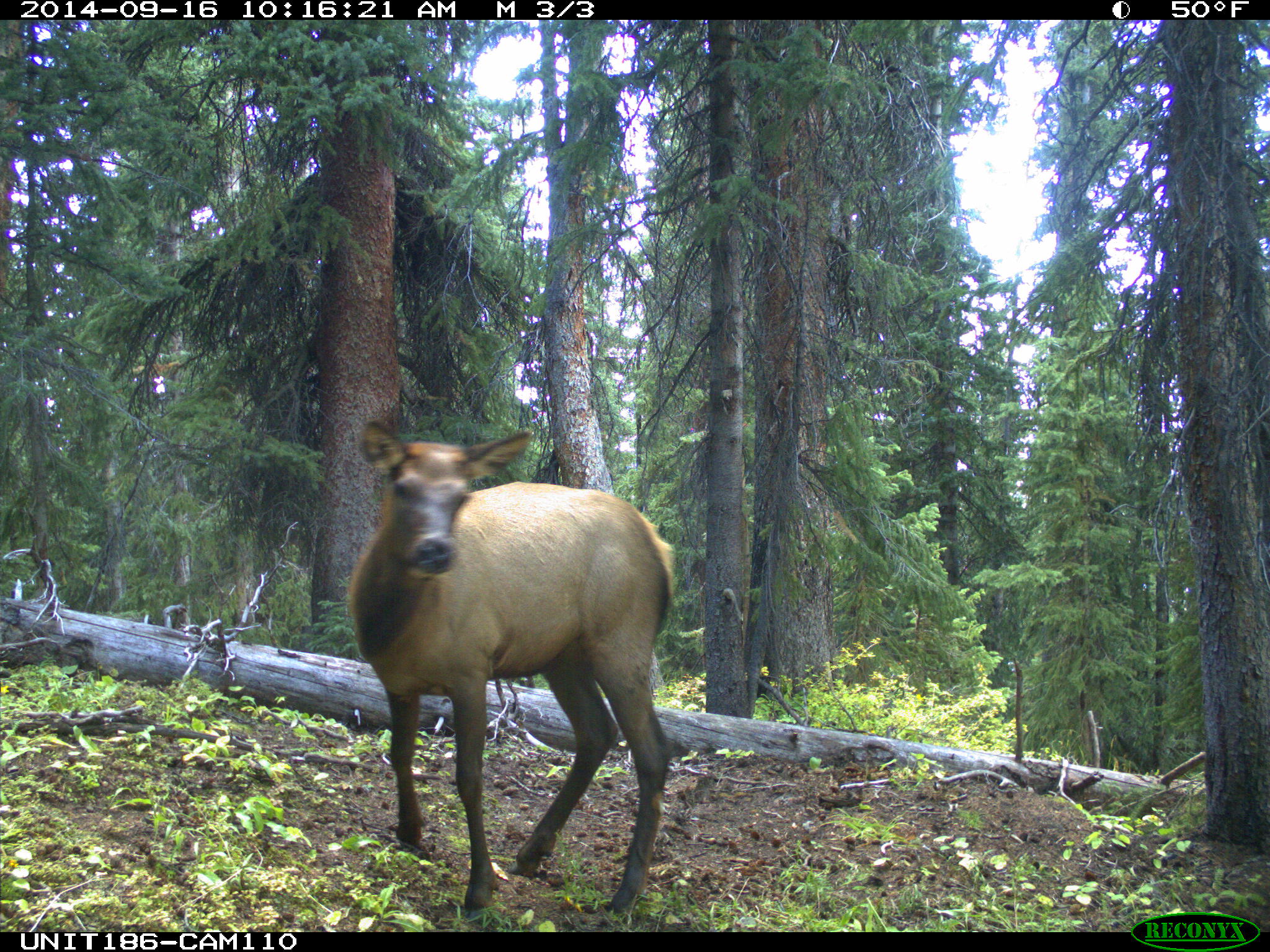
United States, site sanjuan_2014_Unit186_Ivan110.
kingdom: Animalia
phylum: Chordata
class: Mammalia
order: Artiodactyla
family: Cervidae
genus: Cervus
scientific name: Cervus elaphus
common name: red deer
Cervus elaphus (red deer).